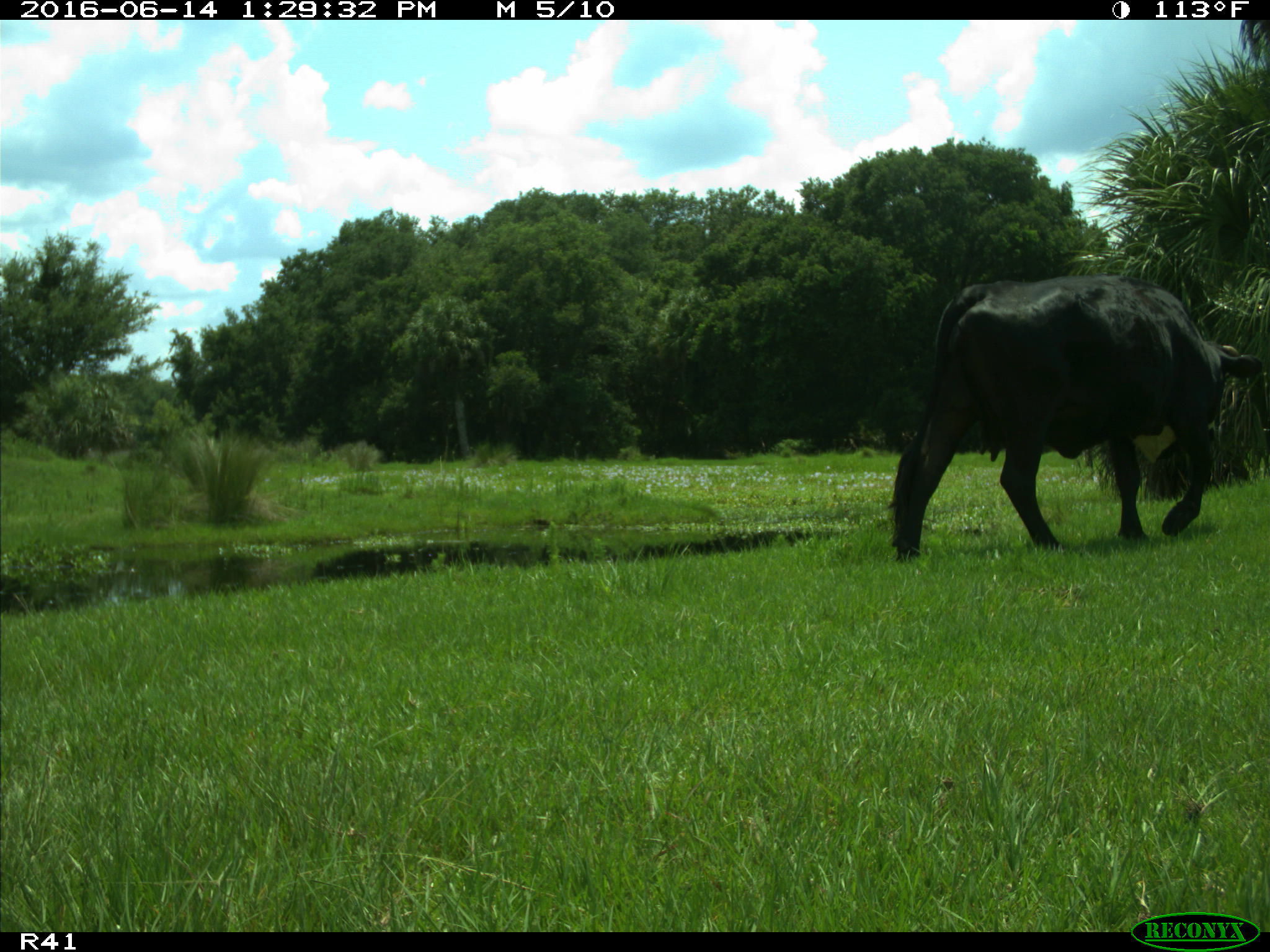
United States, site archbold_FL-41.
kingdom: Animalia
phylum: Chordata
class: Mammalia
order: Artiodactyla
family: Bovidae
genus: Bos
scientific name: Bos taurus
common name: domestic cow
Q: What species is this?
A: Bos taurus (domestic cow).